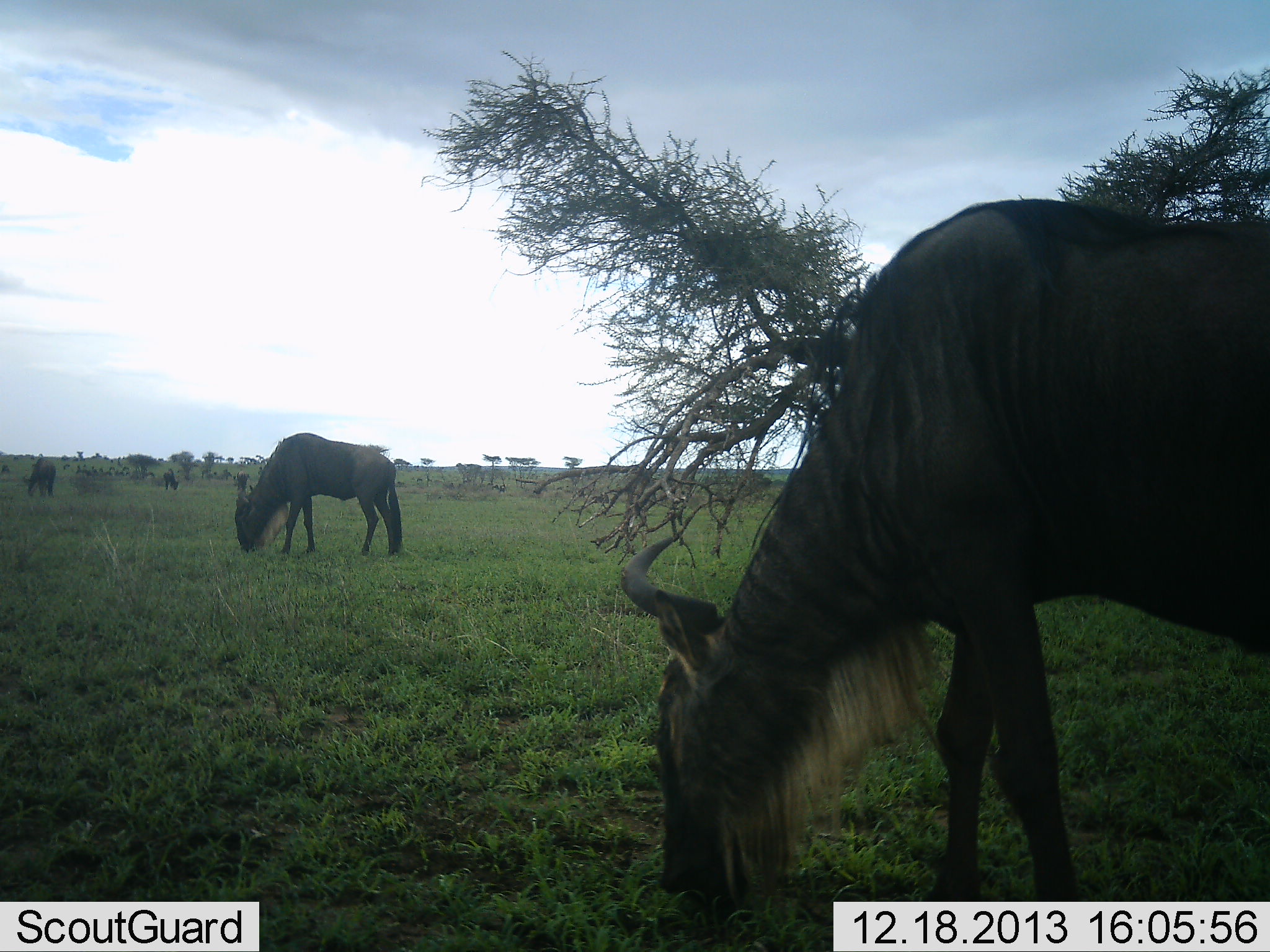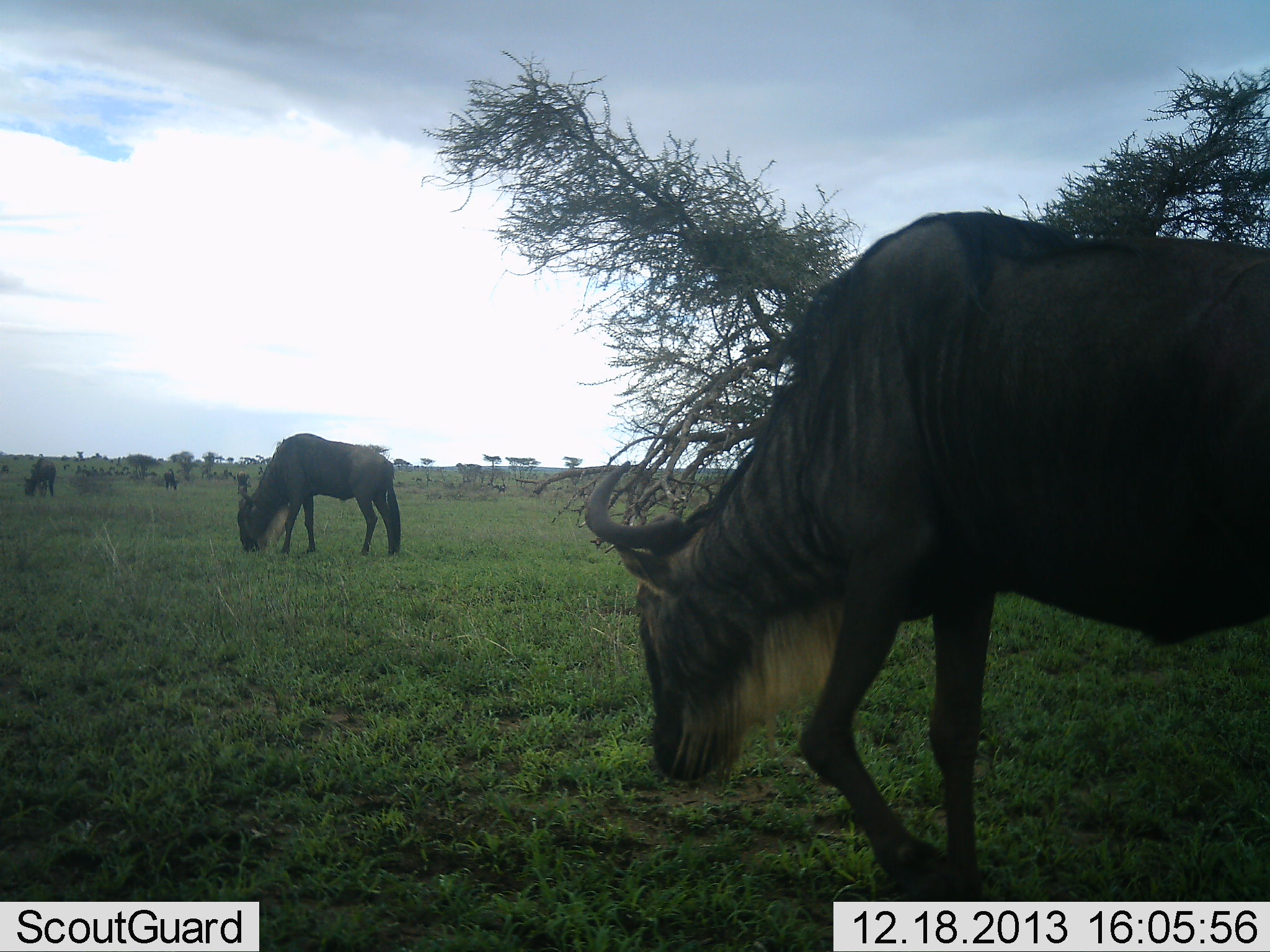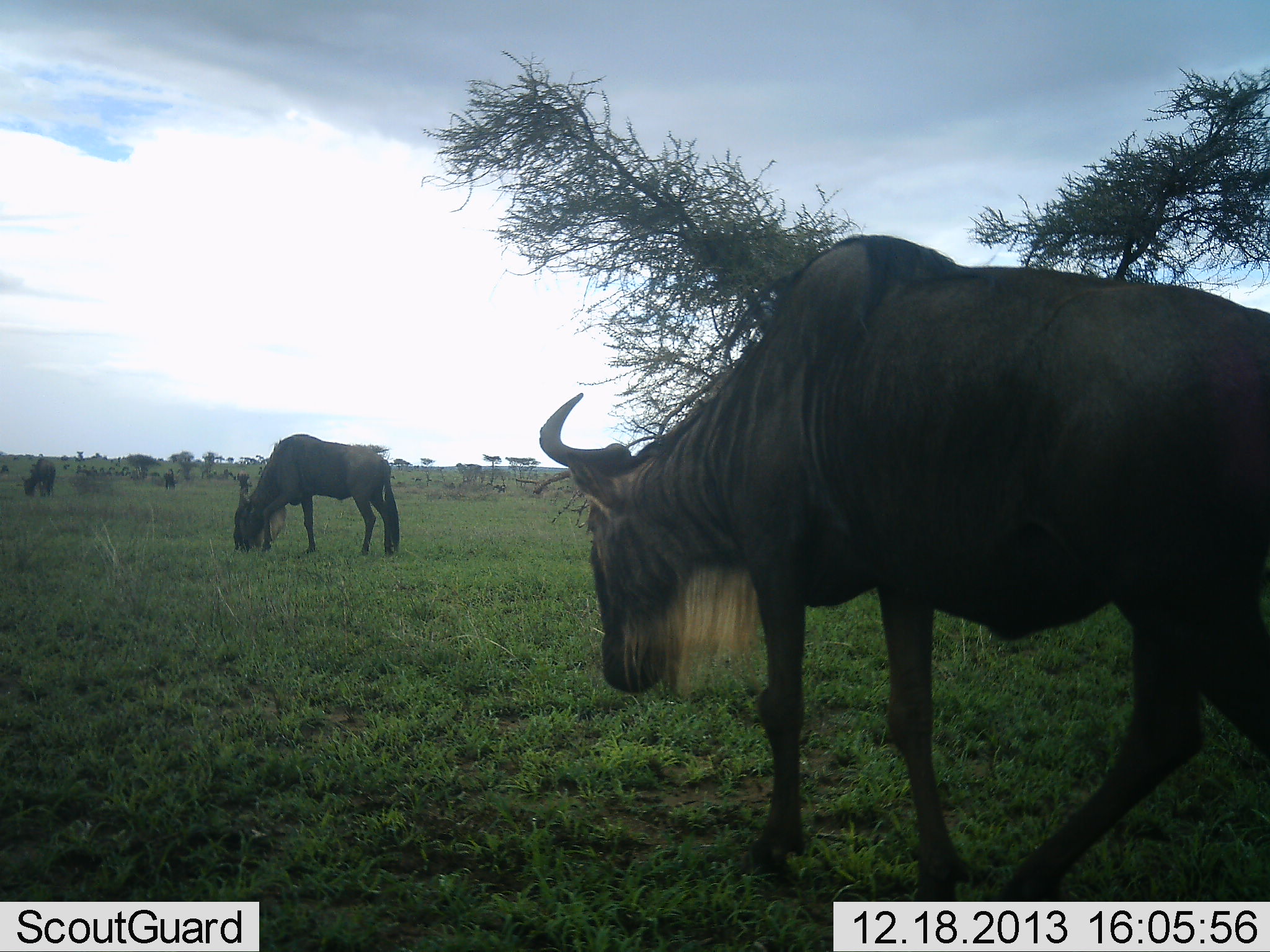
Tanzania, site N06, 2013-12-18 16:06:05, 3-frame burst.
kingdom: Animalia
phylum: Chordata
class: Mammalia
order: Artiodactyla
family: Bovidae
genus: Connochaetes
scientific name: Connochaetes taurinus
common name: blue wildebeest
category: wildebeest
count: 5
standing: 20%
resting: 0%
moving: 40%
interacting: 0%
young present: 0%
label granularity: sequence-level